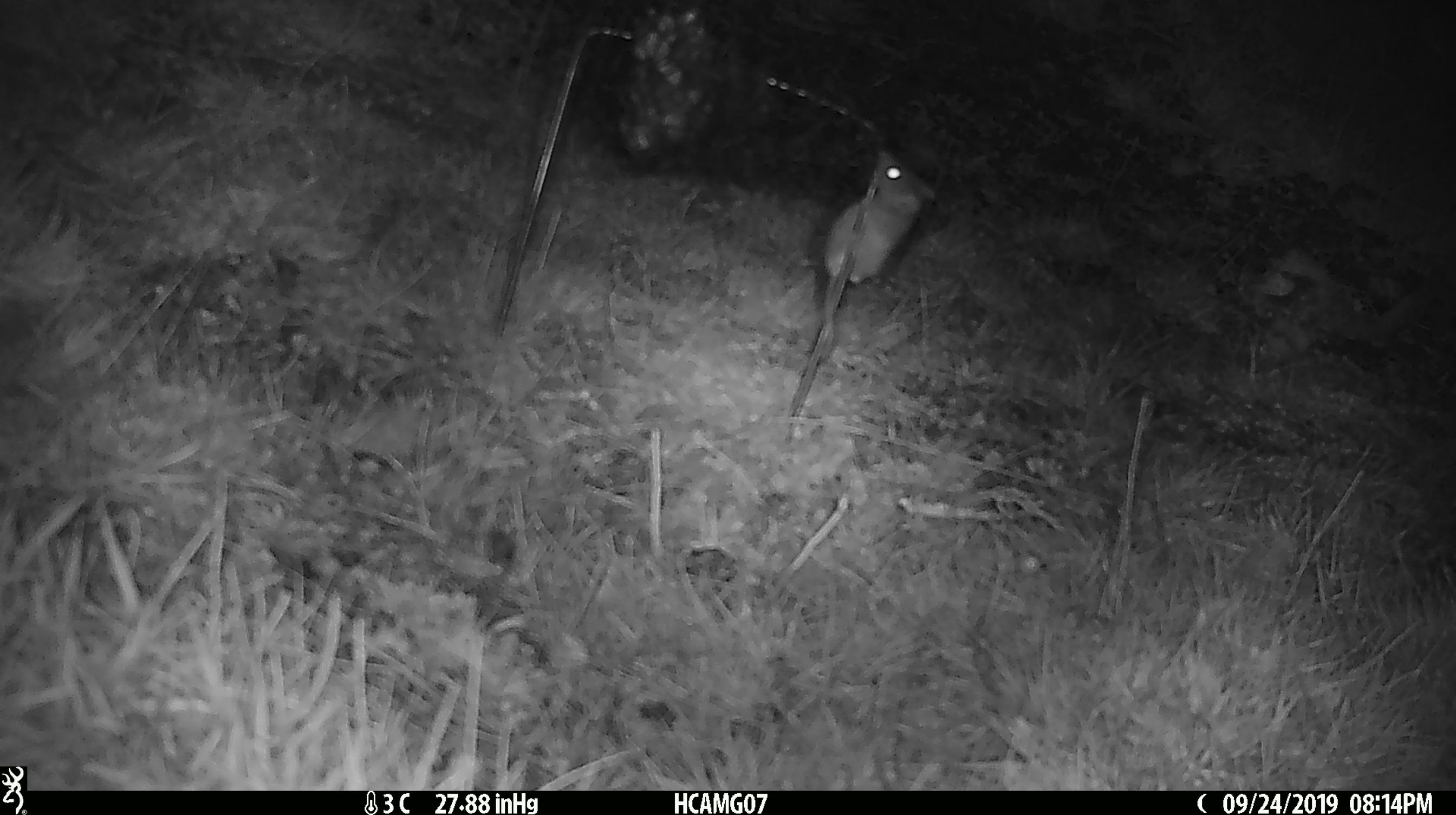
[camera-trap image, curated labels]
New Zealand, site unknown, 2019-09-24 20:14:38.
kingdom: Animalia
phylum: Chordata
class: Mammalia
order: Rodentia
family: Muridae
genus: Mus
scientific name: Mus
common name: mouse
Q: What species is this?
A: Mouse (Mus).